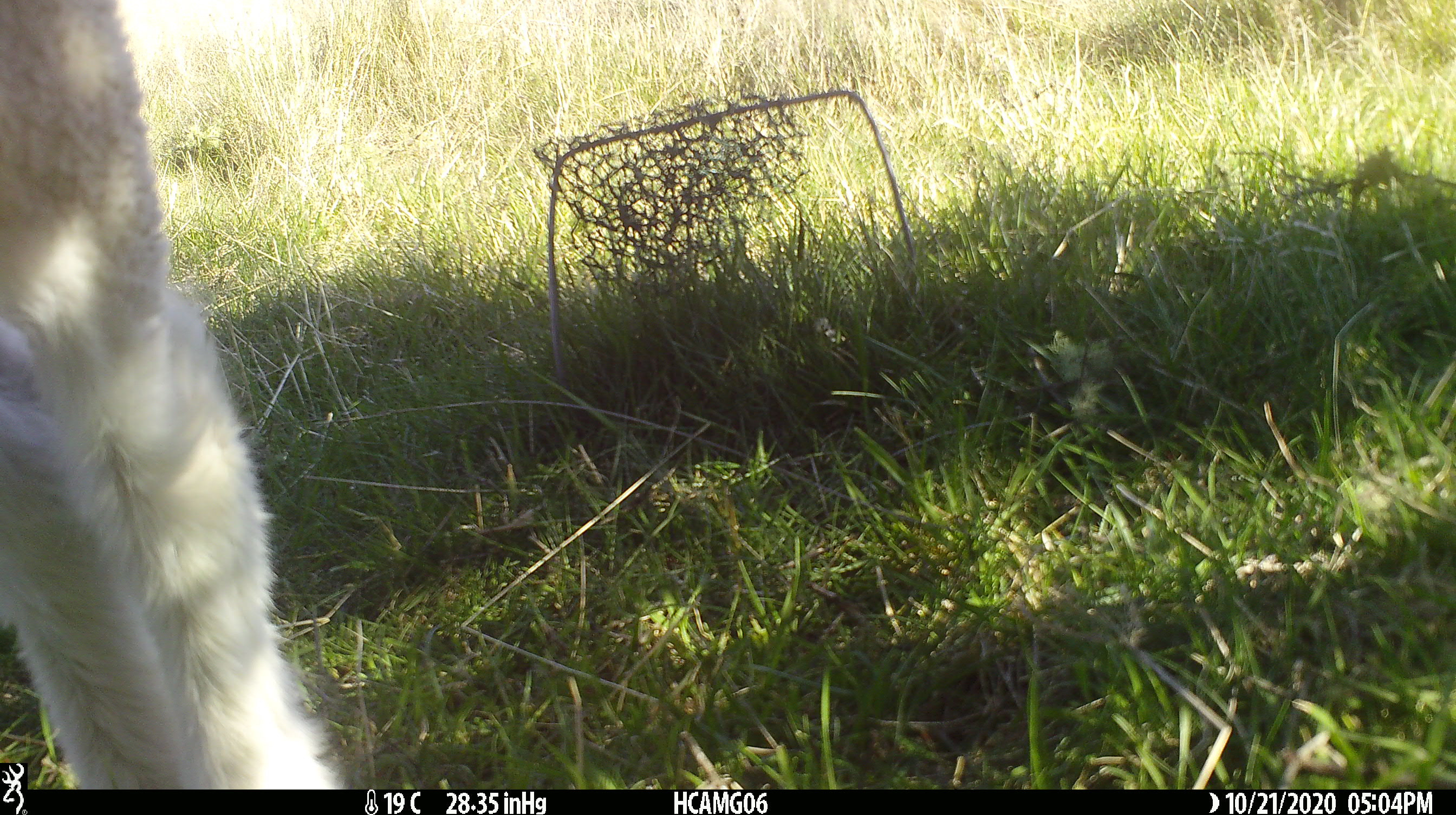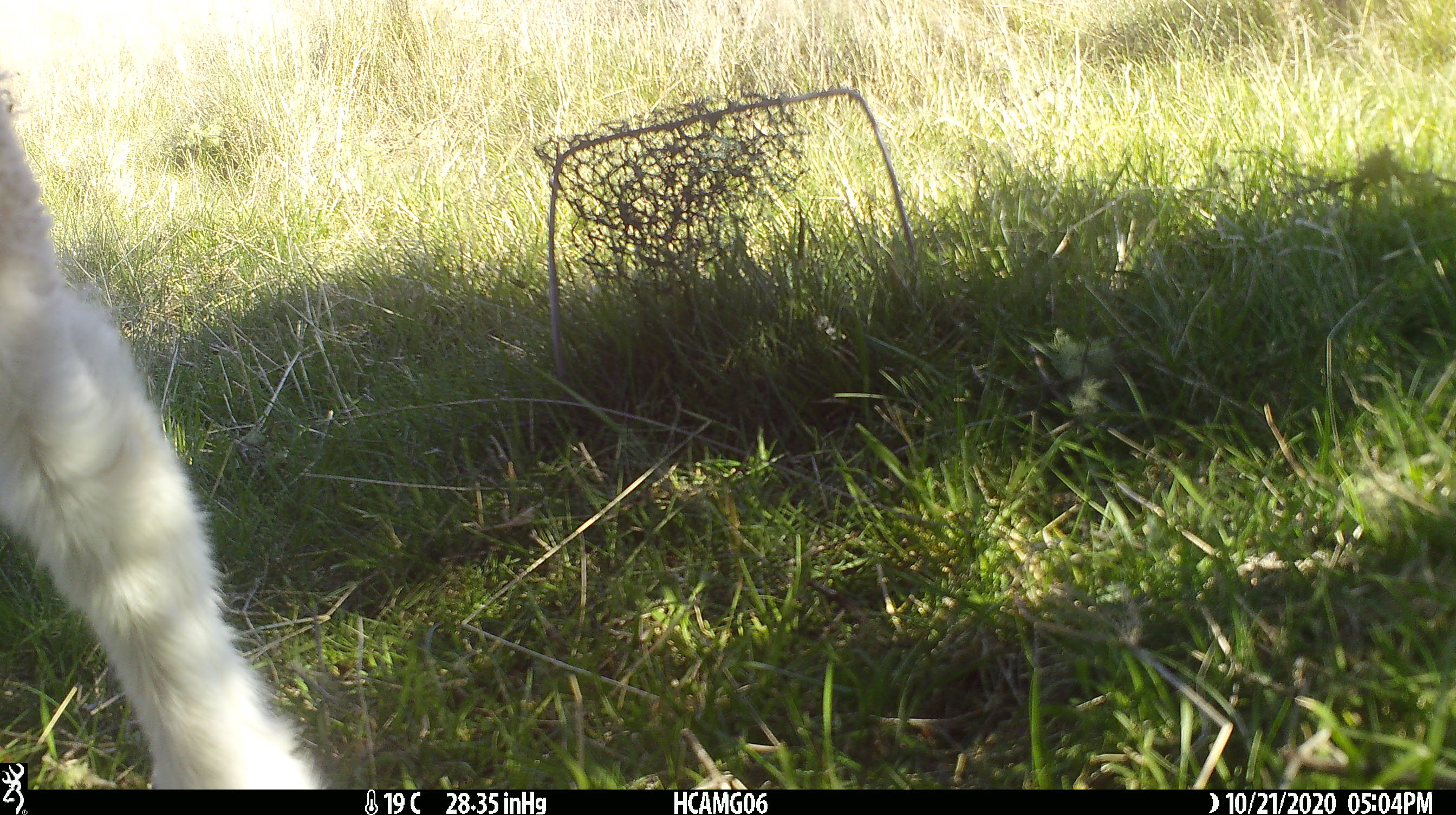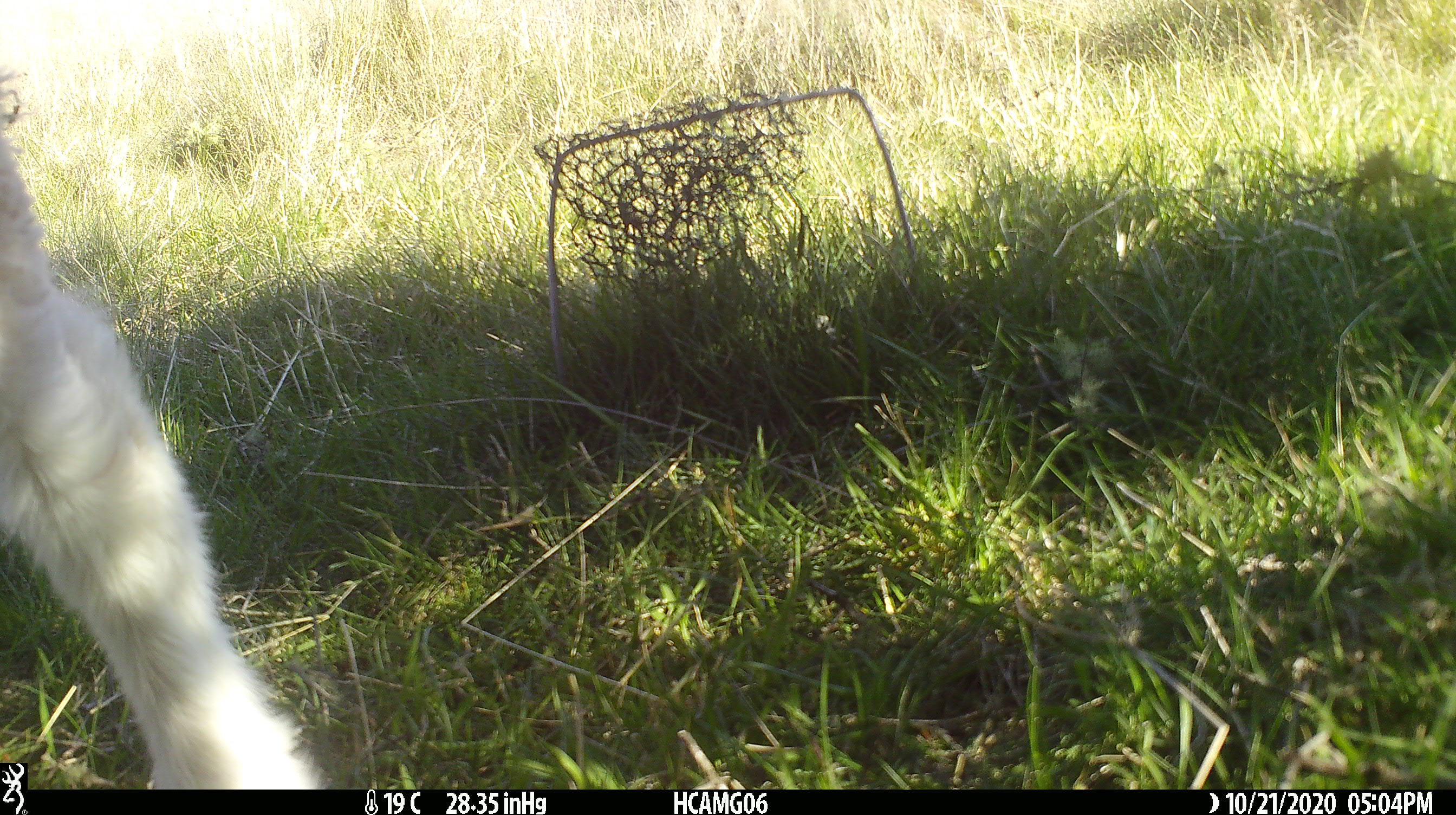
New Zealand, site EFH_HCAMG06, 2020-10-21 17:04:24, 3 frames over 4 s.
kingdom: Animalia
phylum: Chordata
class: Mammalia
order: Artiodactyla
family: Bovidae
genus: Ovis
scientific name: Ovis aries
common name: domestic sheep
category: sheep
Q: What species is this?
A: Sheep (domestic sheep) (Ovis aries).